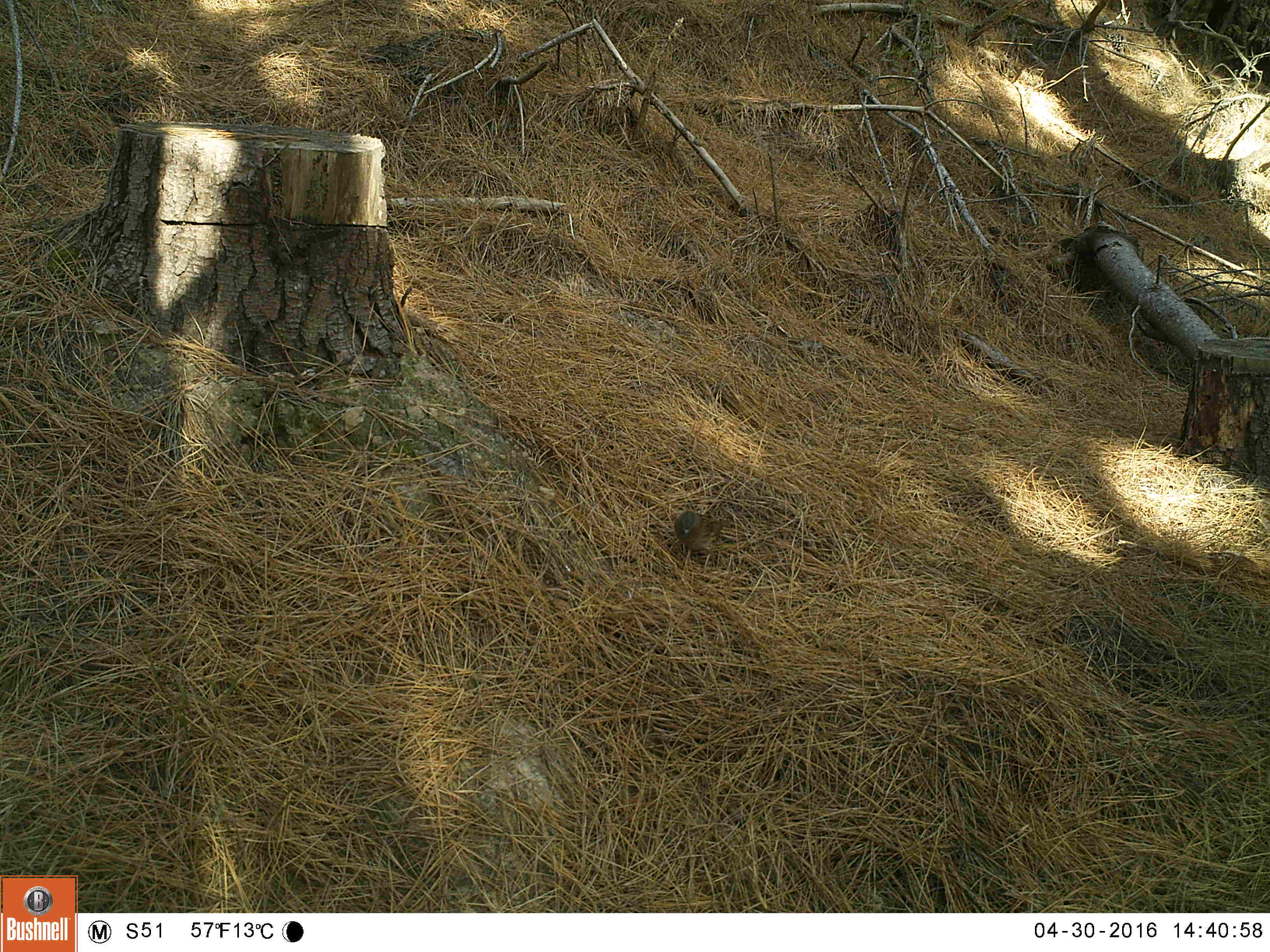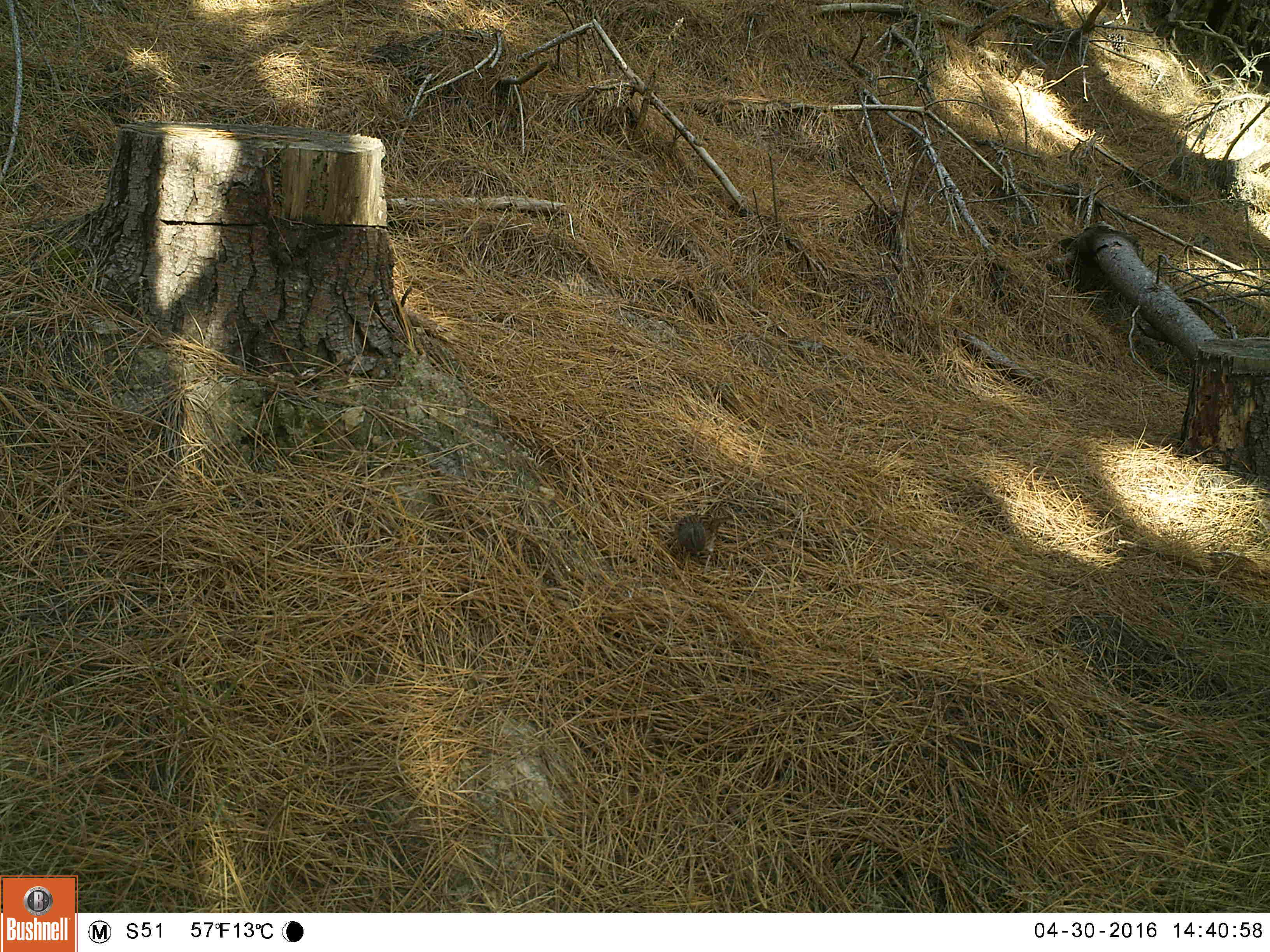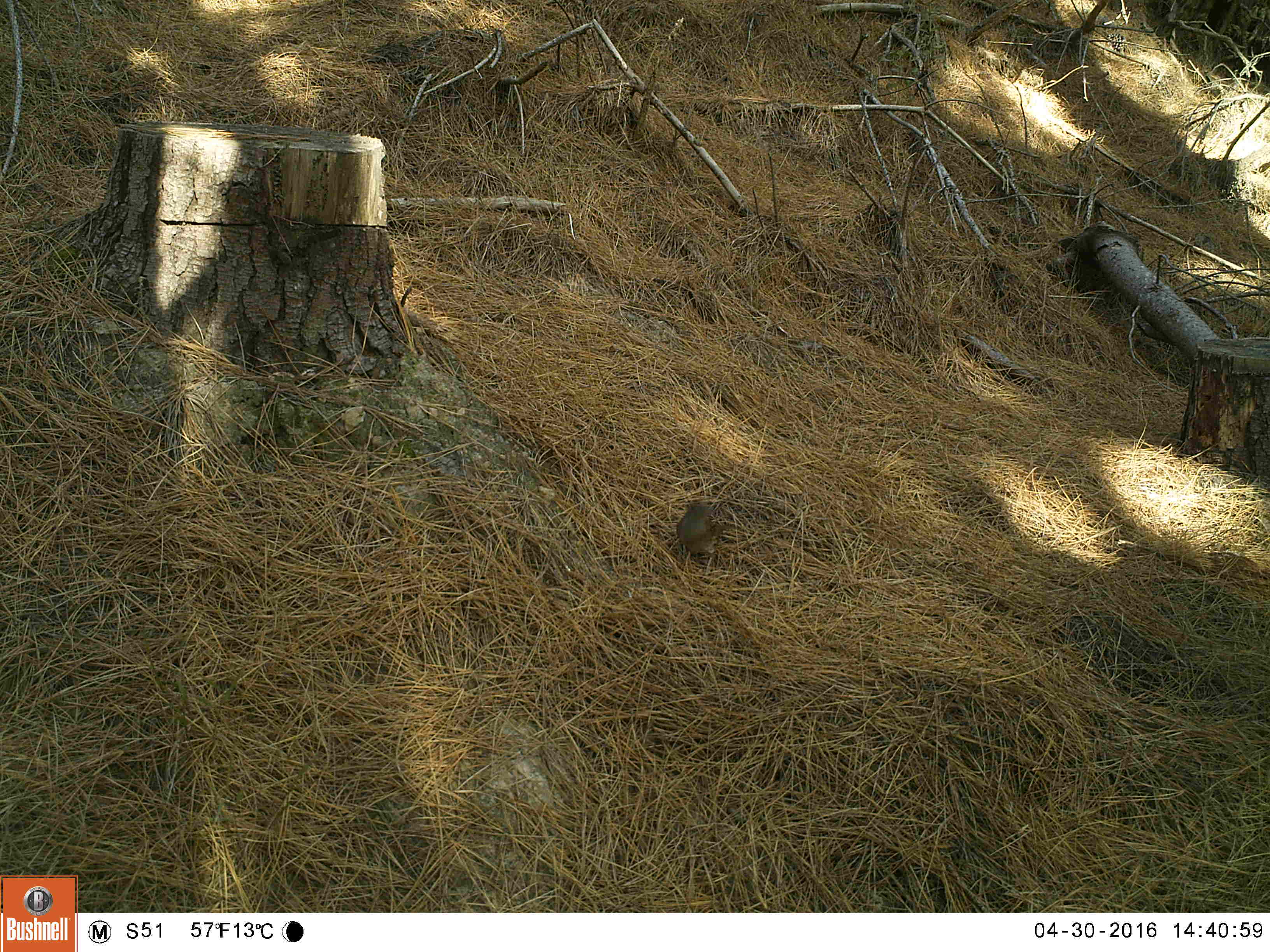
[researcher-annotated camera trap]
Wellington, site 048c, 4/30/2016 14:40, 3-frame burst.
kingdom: Animalia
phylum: Chordata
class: Aves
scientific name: Aves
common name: bird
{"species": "bird (Aves)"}